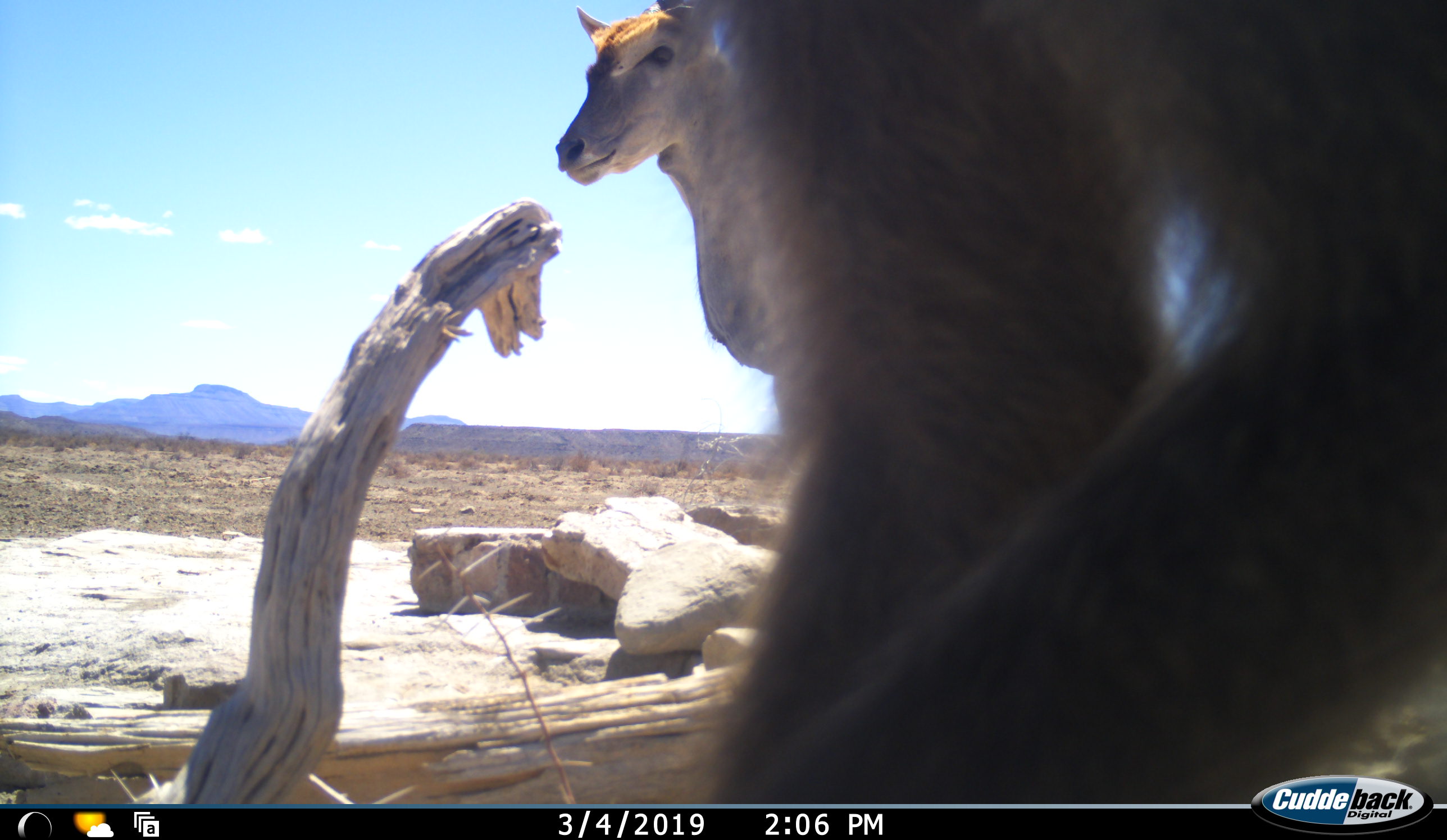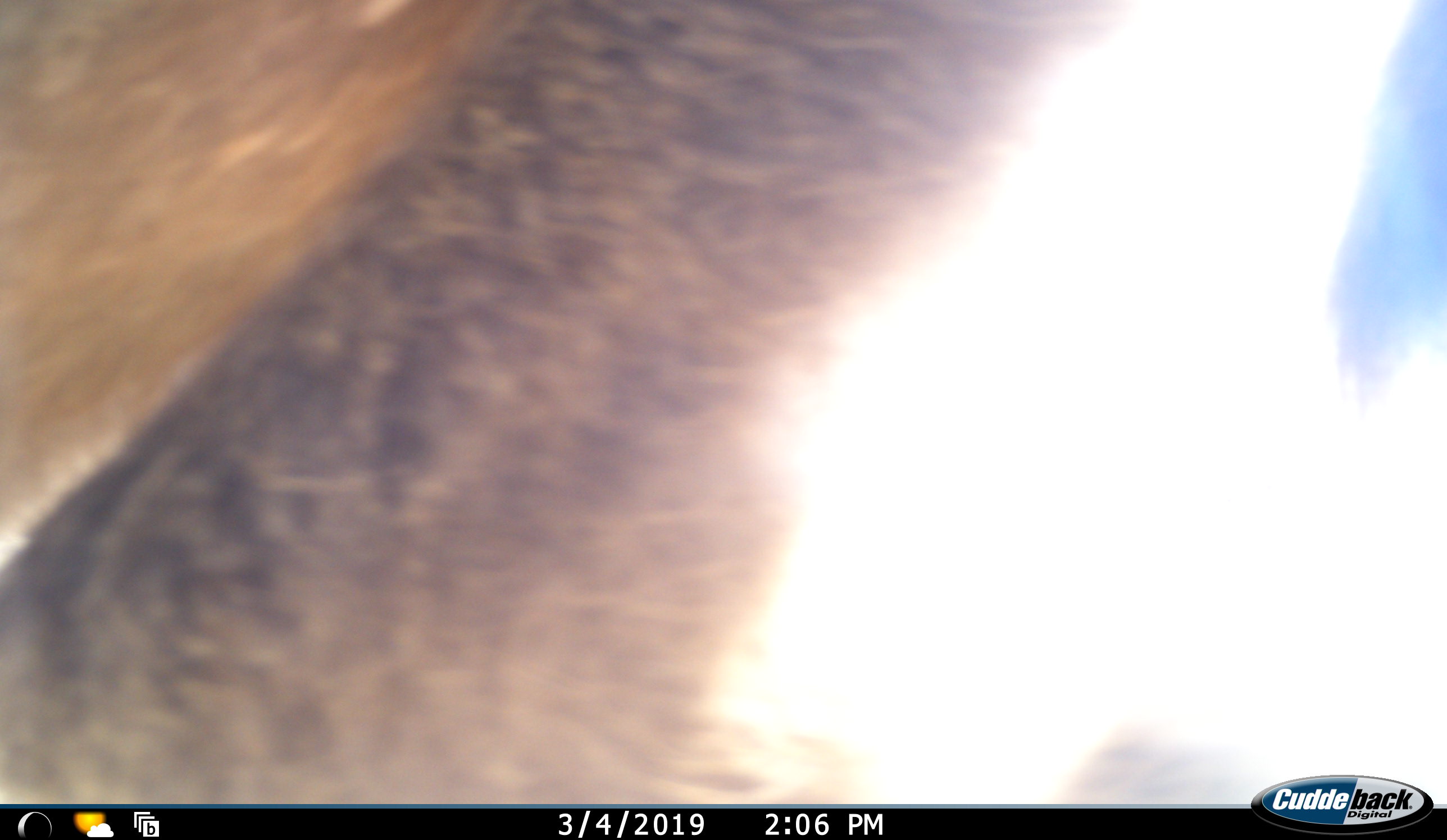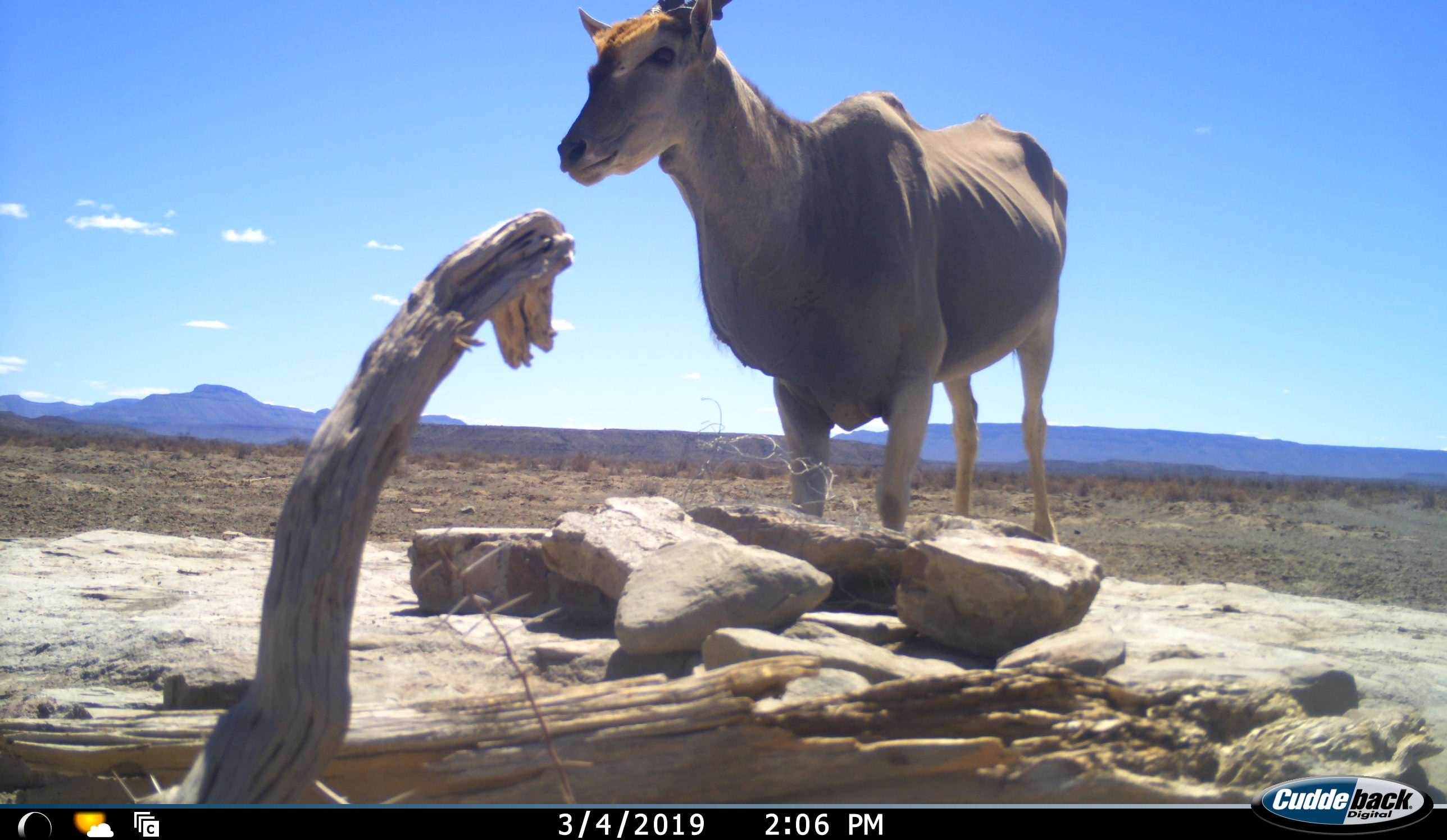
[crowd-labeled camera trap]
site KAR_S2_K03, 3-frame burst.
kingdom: Animalia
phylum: Chordata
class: Mammalia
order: Primates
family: Cercopithecidae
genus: Papio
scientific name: Papio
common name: baboon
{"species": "baboon (Papio)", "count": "1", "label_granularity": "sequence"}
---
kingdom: Animalia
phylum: Chordata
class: Mammalia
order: Artiodactyla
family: Bovidae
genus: Tragelaphus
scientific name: Tragelaphus oryx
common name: eland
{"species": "eland (Tragelaphus oryx)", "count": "1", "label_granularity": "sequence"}